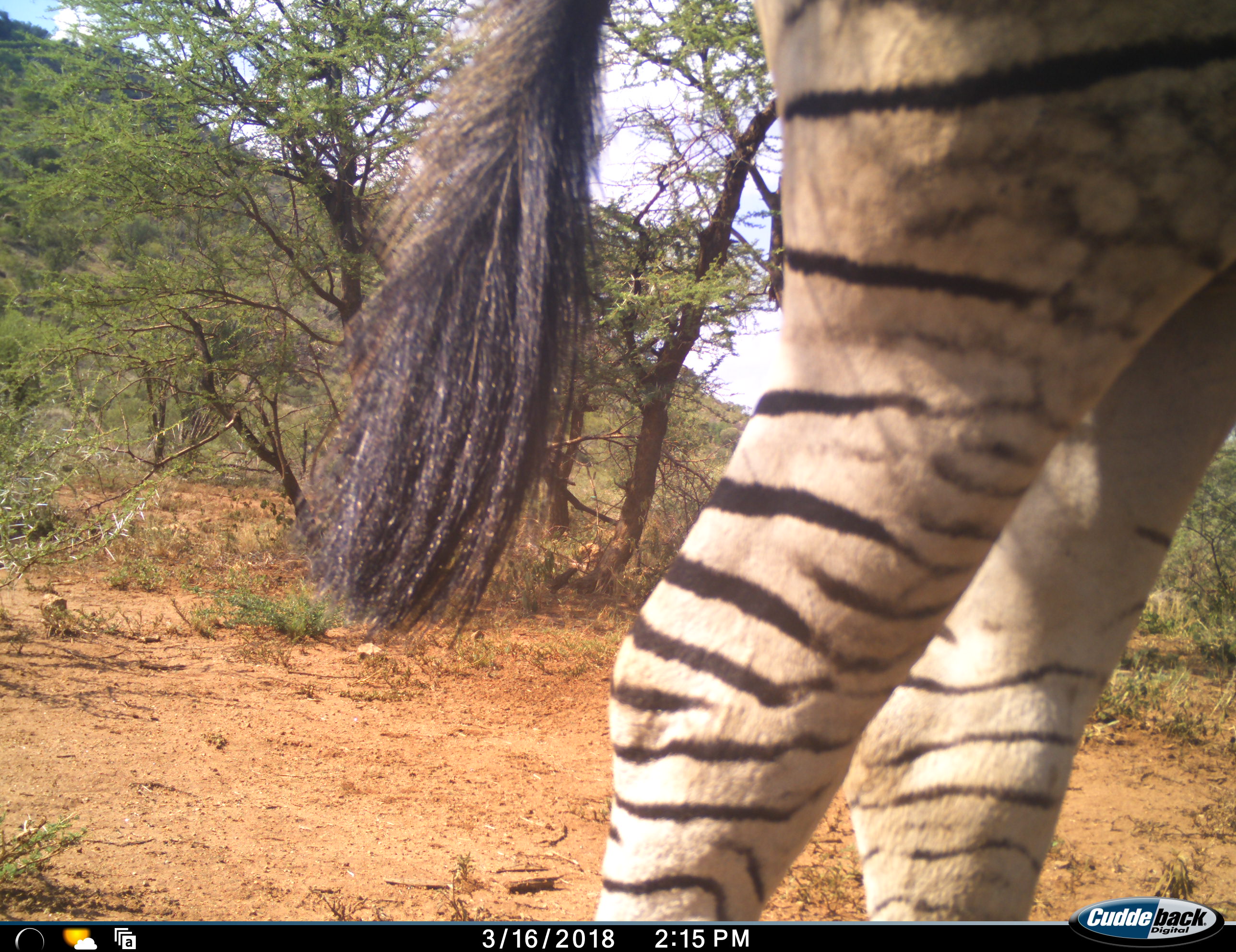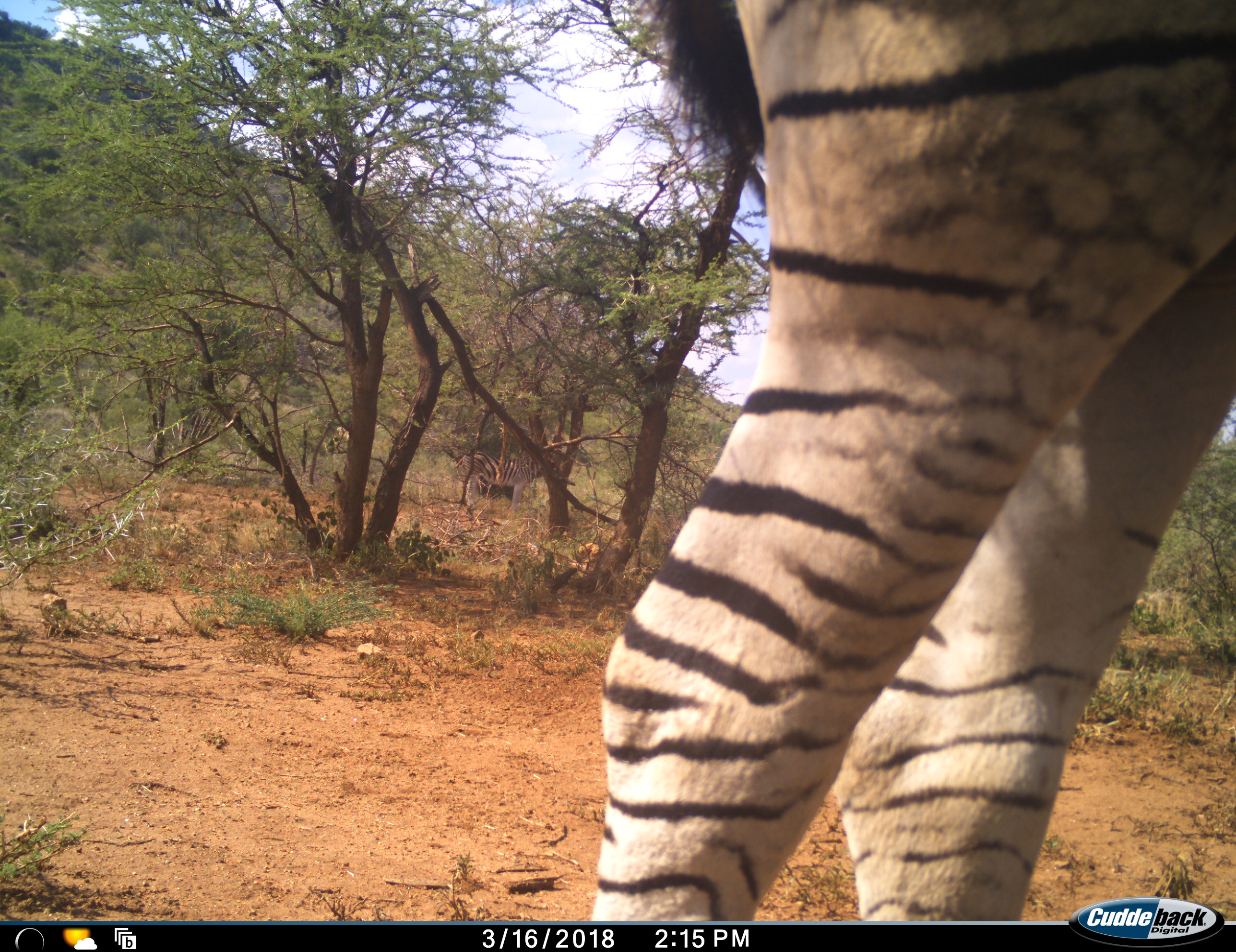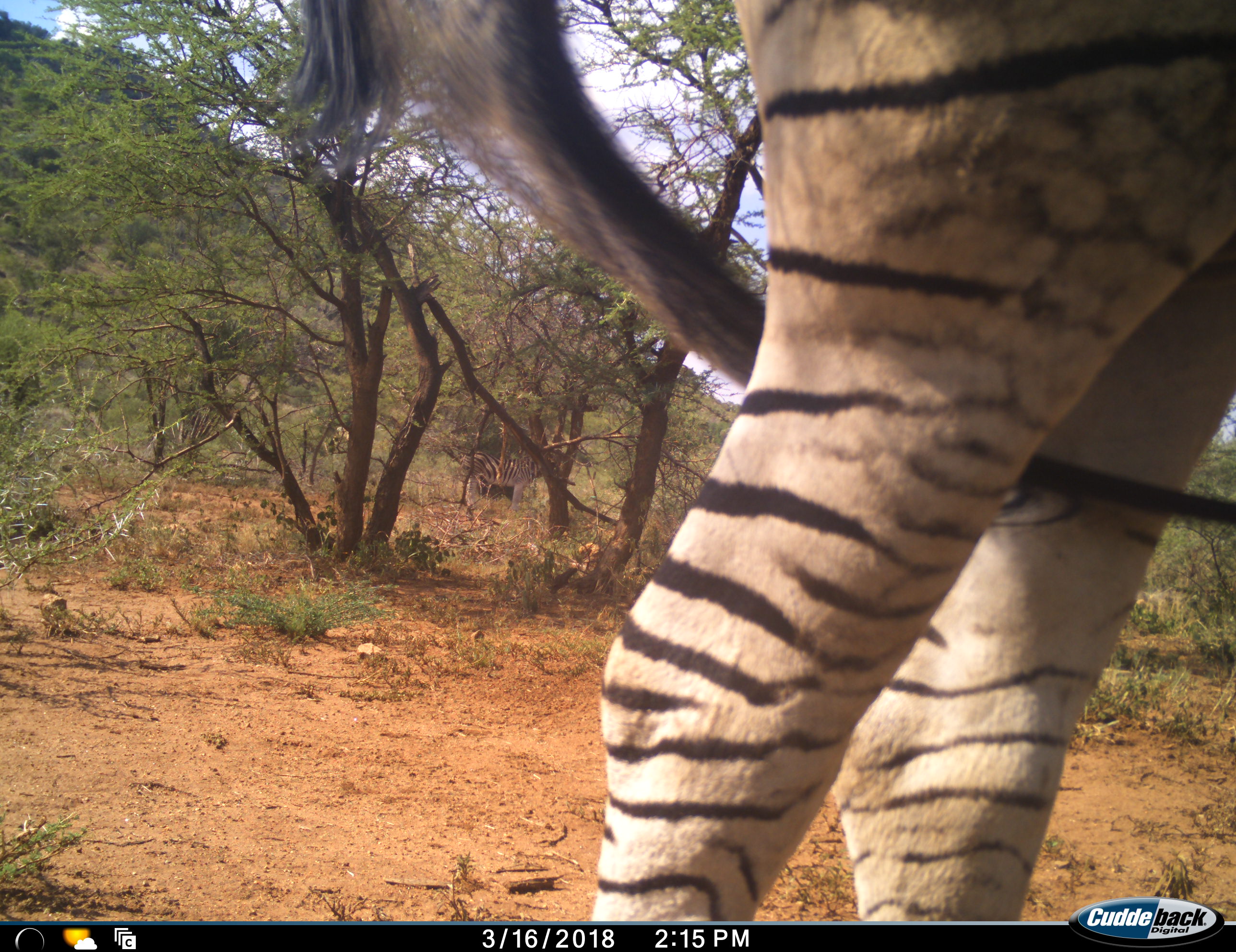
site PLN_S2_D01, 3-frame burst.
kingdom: Animalia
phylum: Chordata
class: Mammalia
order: Perissodactyla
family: Equidae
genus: Equus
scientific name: Equus quagga burchellii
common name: burchell's zebra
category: zebraburchells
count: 1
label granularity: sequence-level